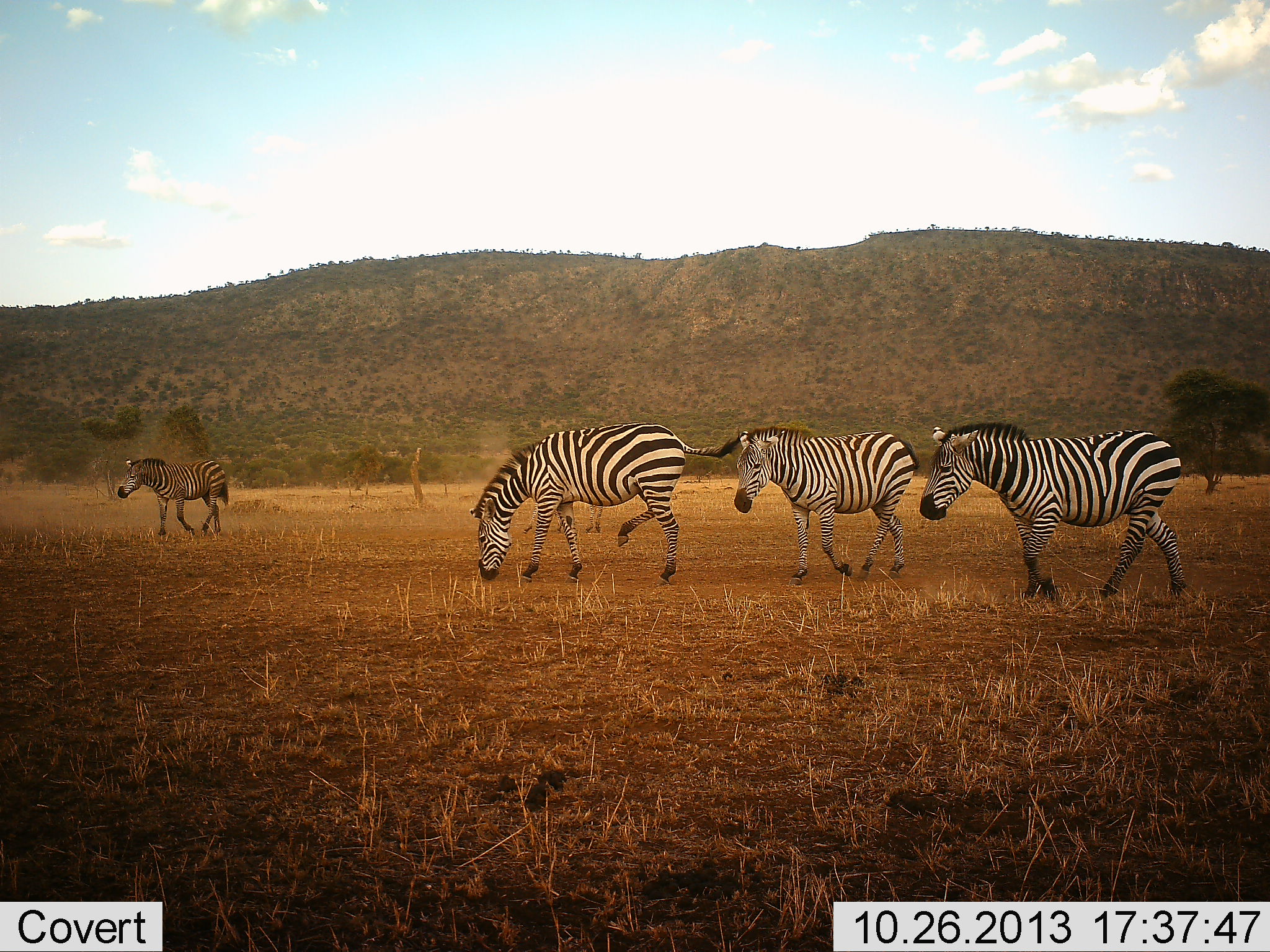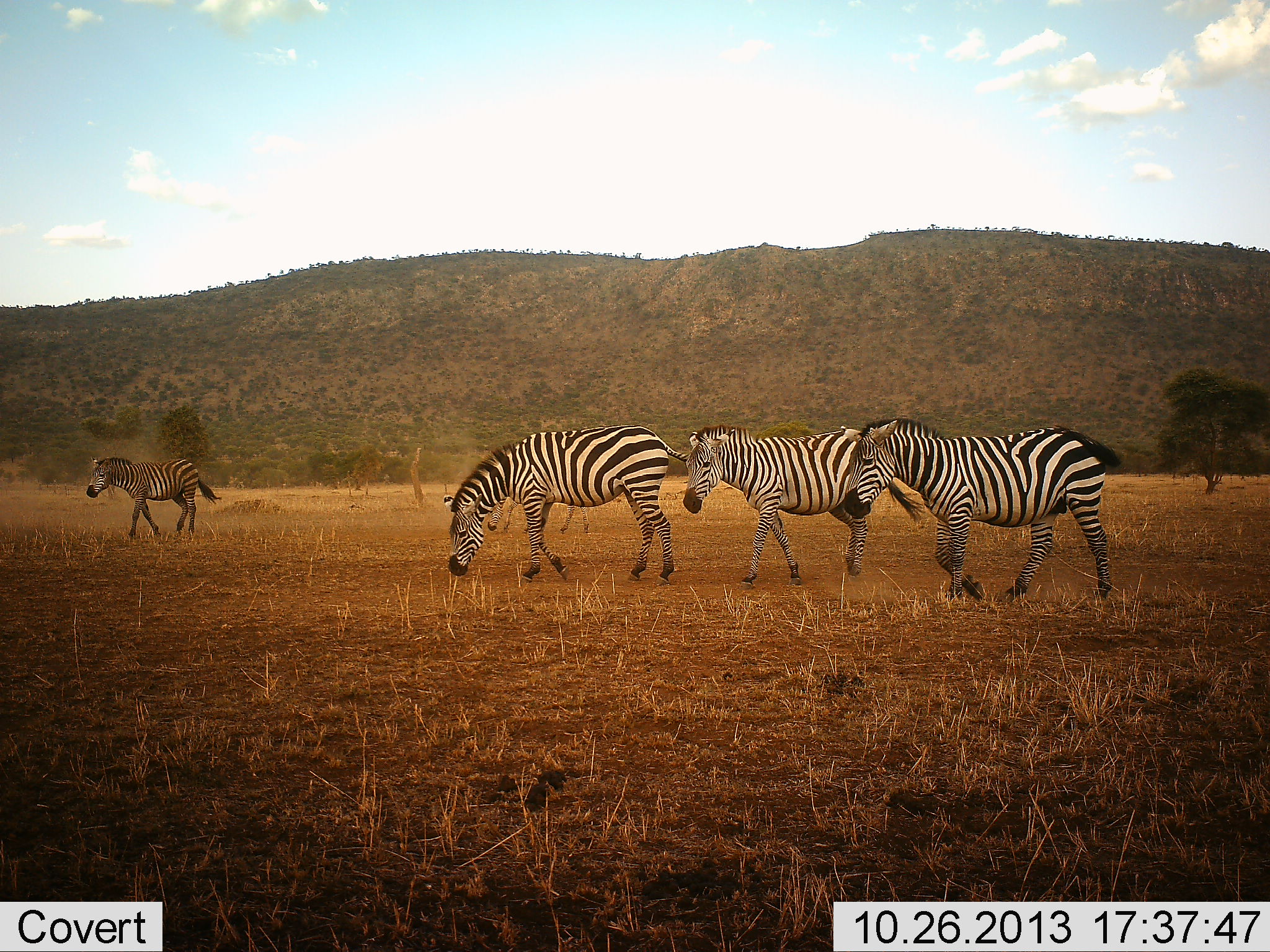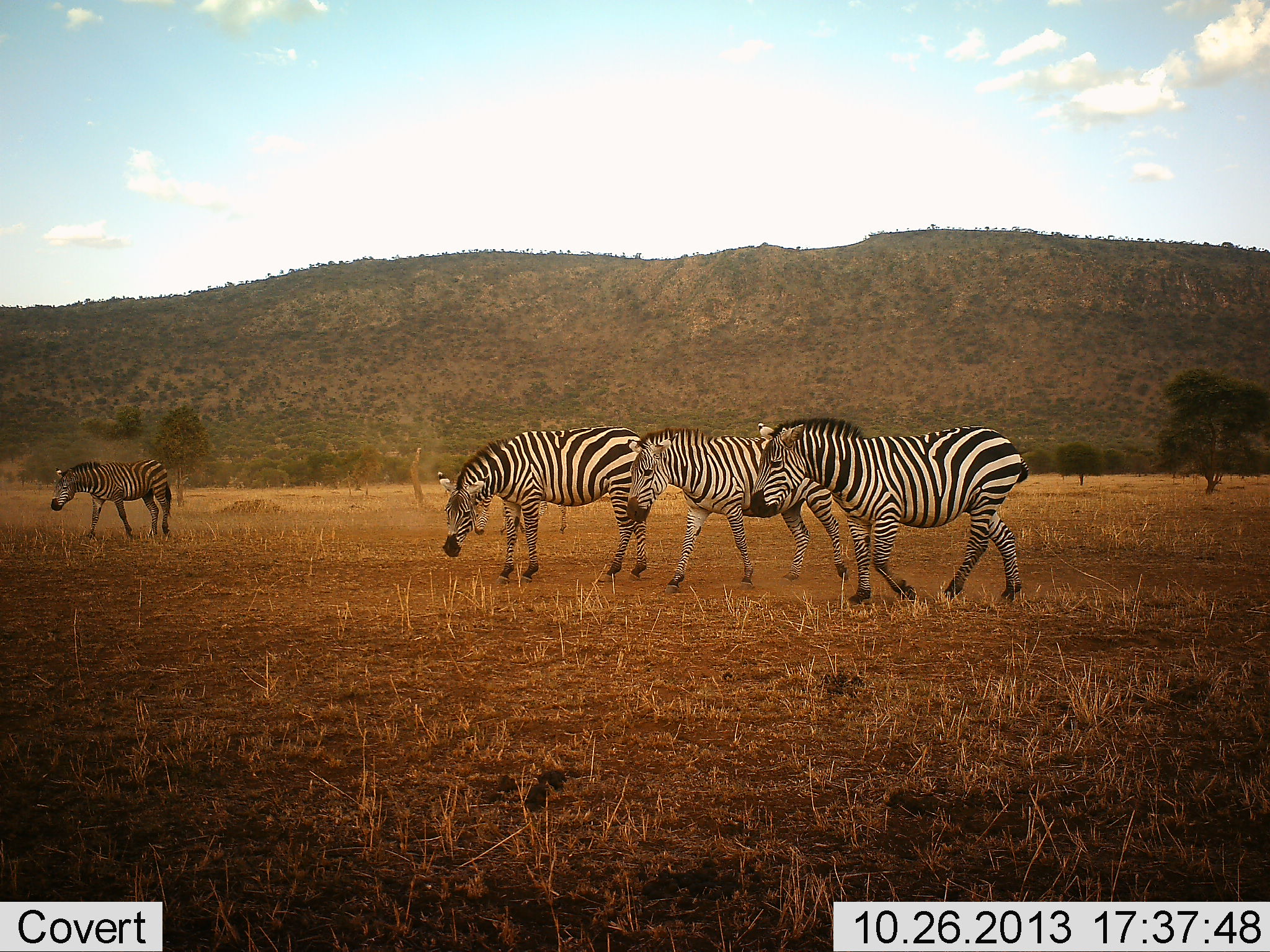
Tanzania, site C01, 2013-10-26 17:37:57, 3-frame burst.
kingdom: Animalia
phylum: Chordata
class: Mammalia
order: Perissodactyla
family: Equidae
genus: Equus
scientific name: Equus quagga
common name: plains zebra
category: zebra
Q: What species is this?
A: Zebra (plains zebra) (Equus quagga).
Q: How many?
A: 4.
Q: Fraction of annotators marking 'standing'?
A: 9%.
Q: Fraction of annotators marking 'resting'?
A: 0%.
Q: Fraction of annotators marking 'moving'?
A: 73%.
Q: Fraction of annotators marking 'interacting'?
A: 0%.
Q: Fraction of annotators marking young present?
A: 0%.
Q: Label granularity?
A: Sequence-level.